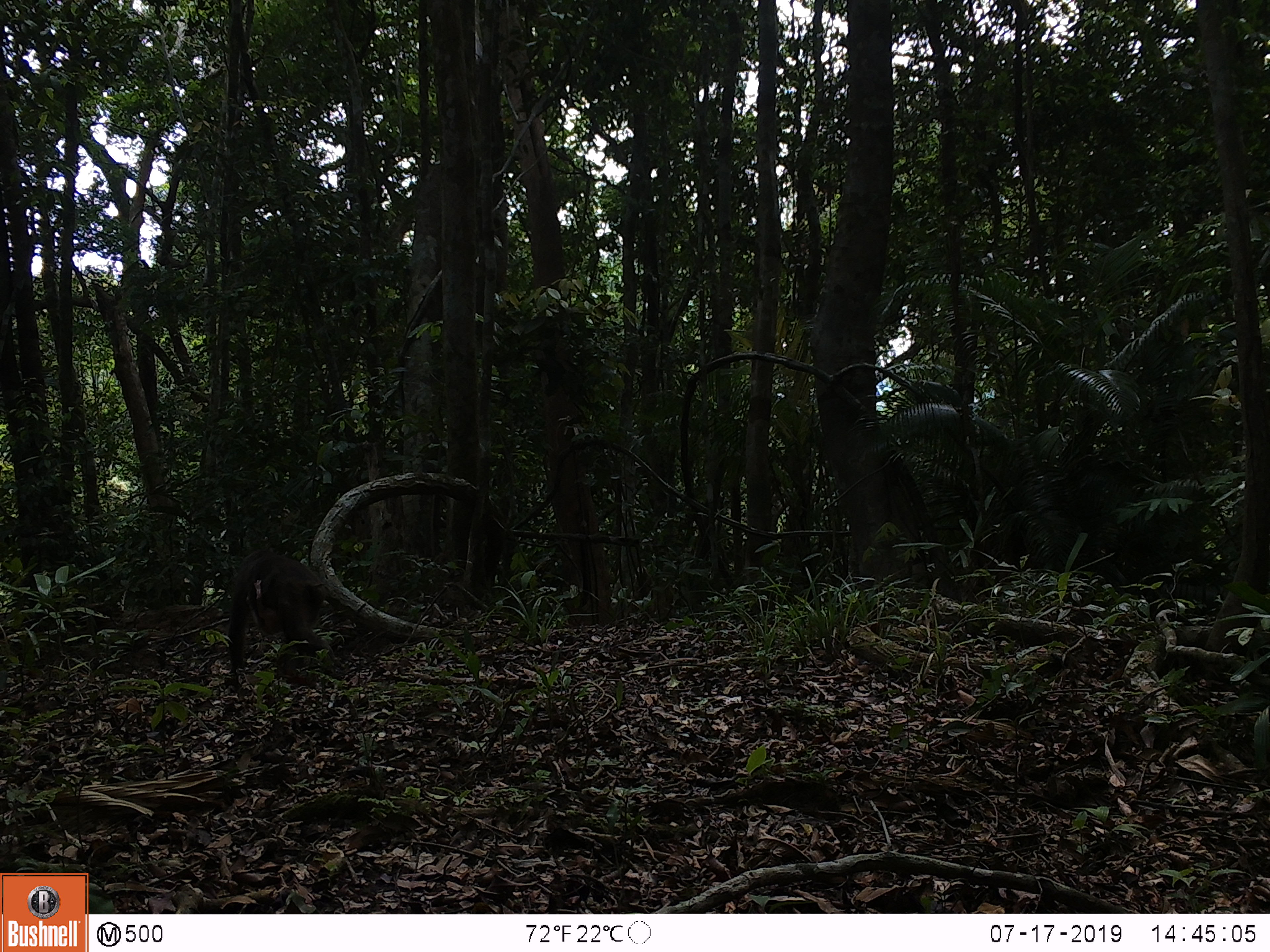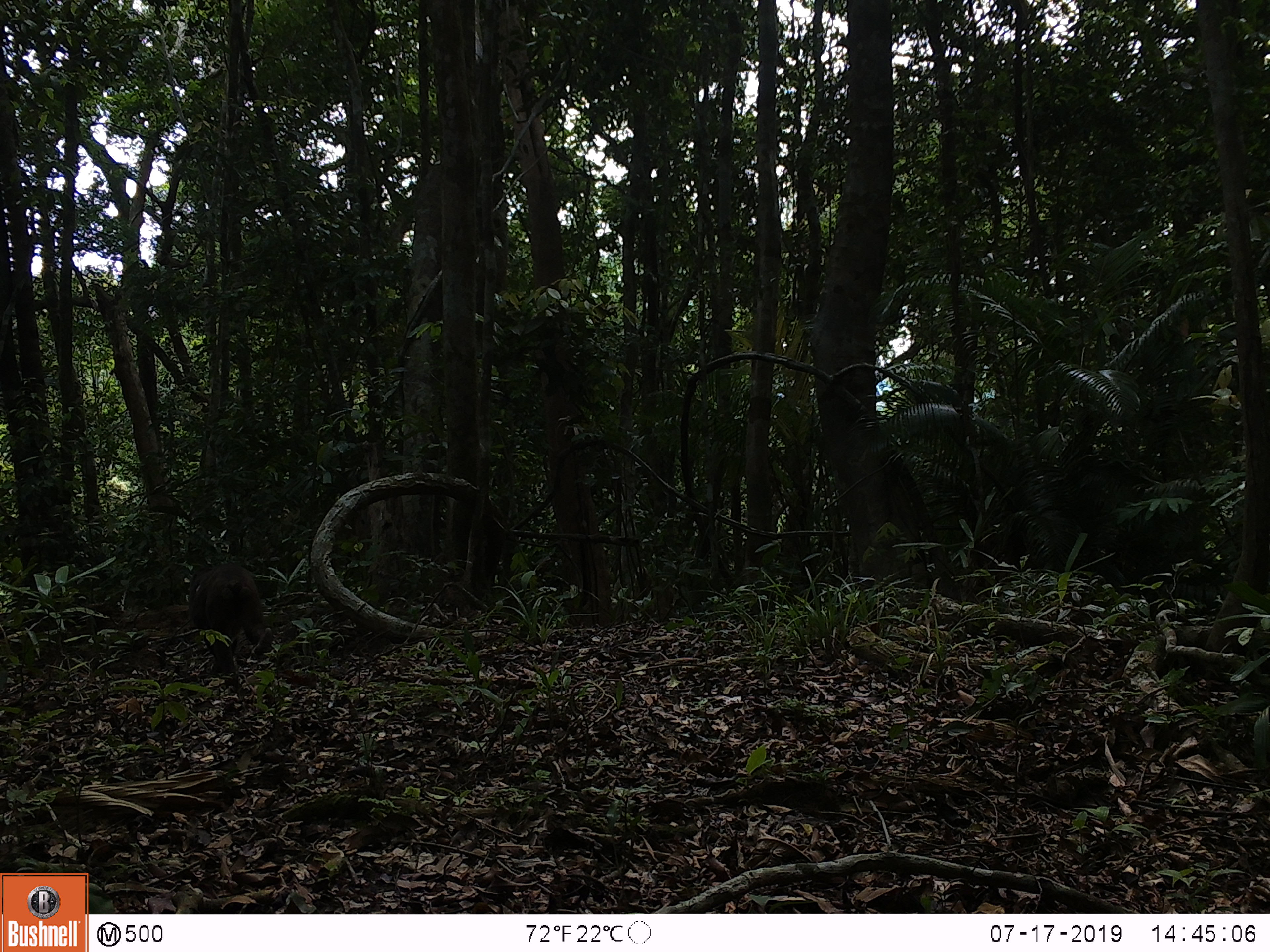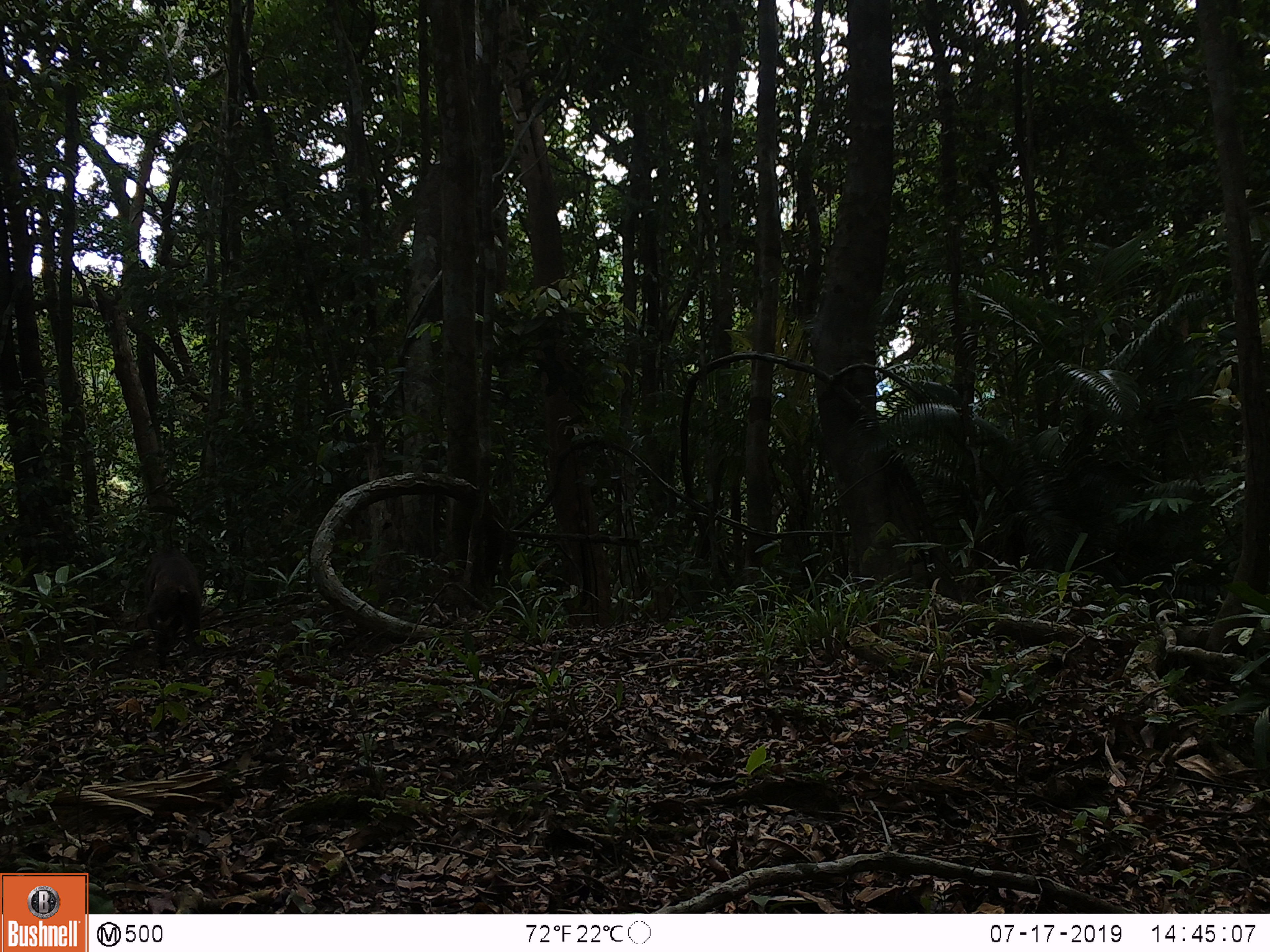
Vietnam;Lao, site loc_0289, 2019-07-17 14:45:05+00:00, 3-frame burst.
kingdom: Animalia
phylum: Chordata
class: Mammalia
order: Primates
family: Cercopithecidae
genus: Macaca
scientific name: Macaca arctoides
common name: stump-tailed macaque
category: stump tailed macaque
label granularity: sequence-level